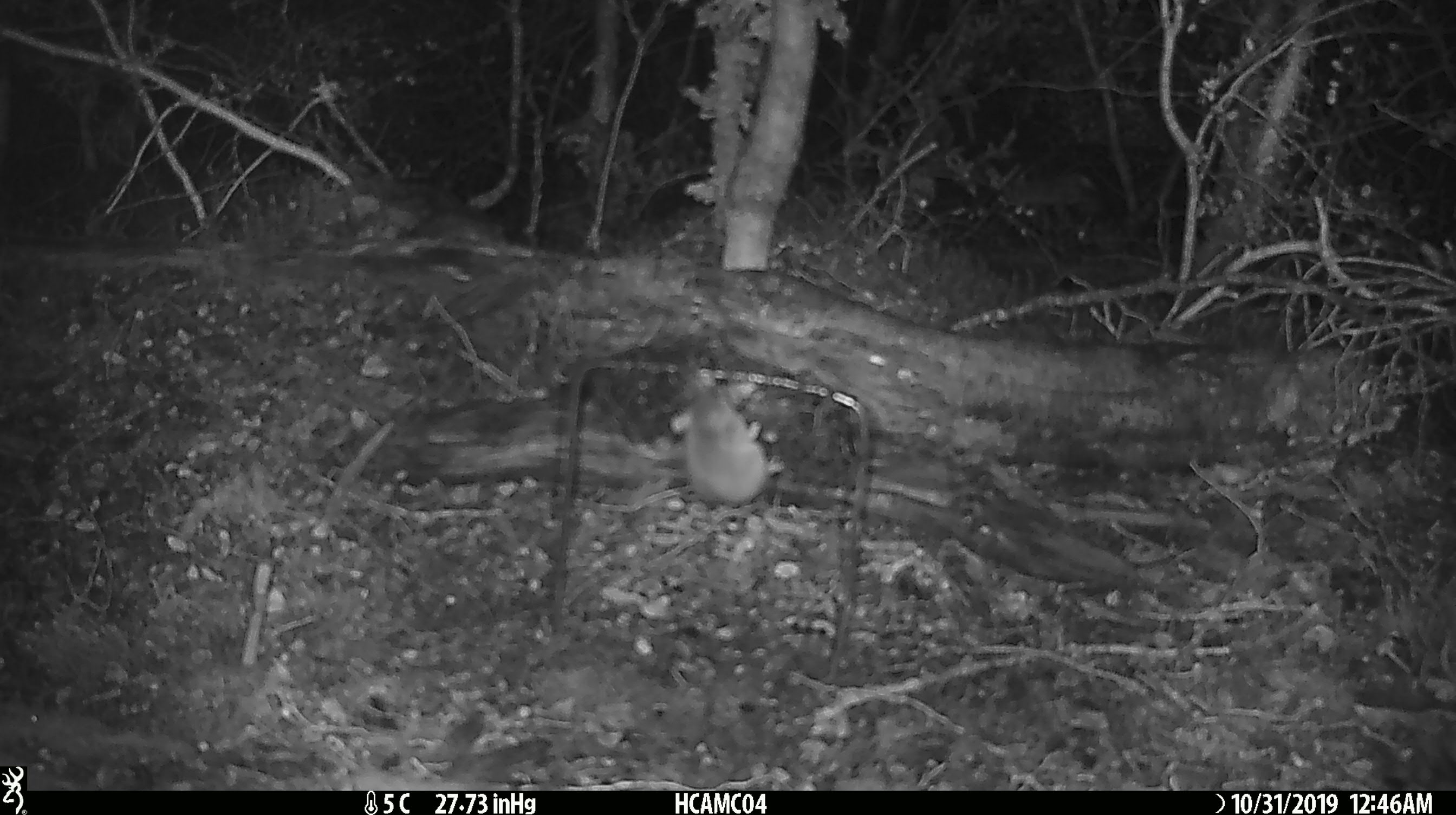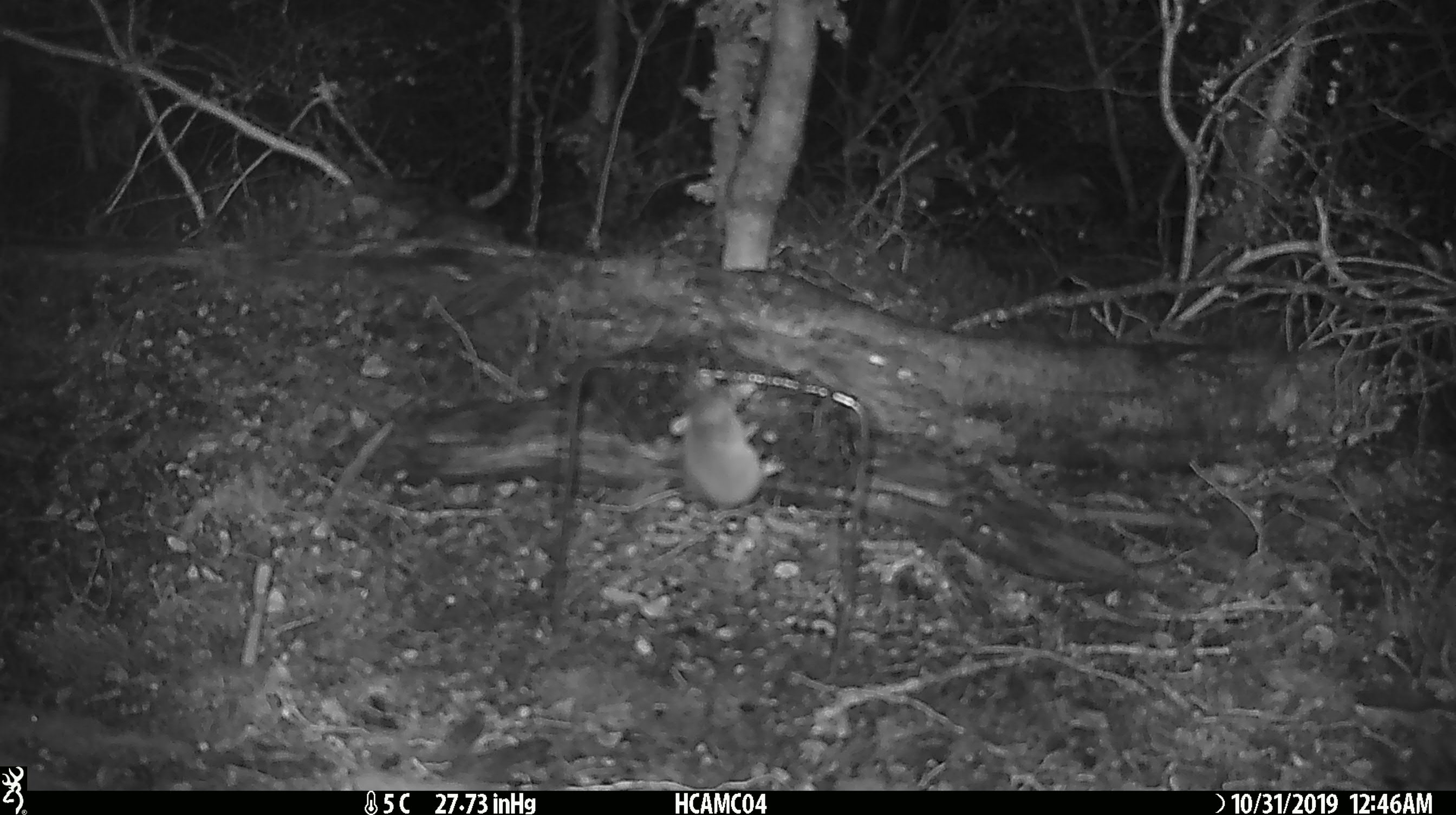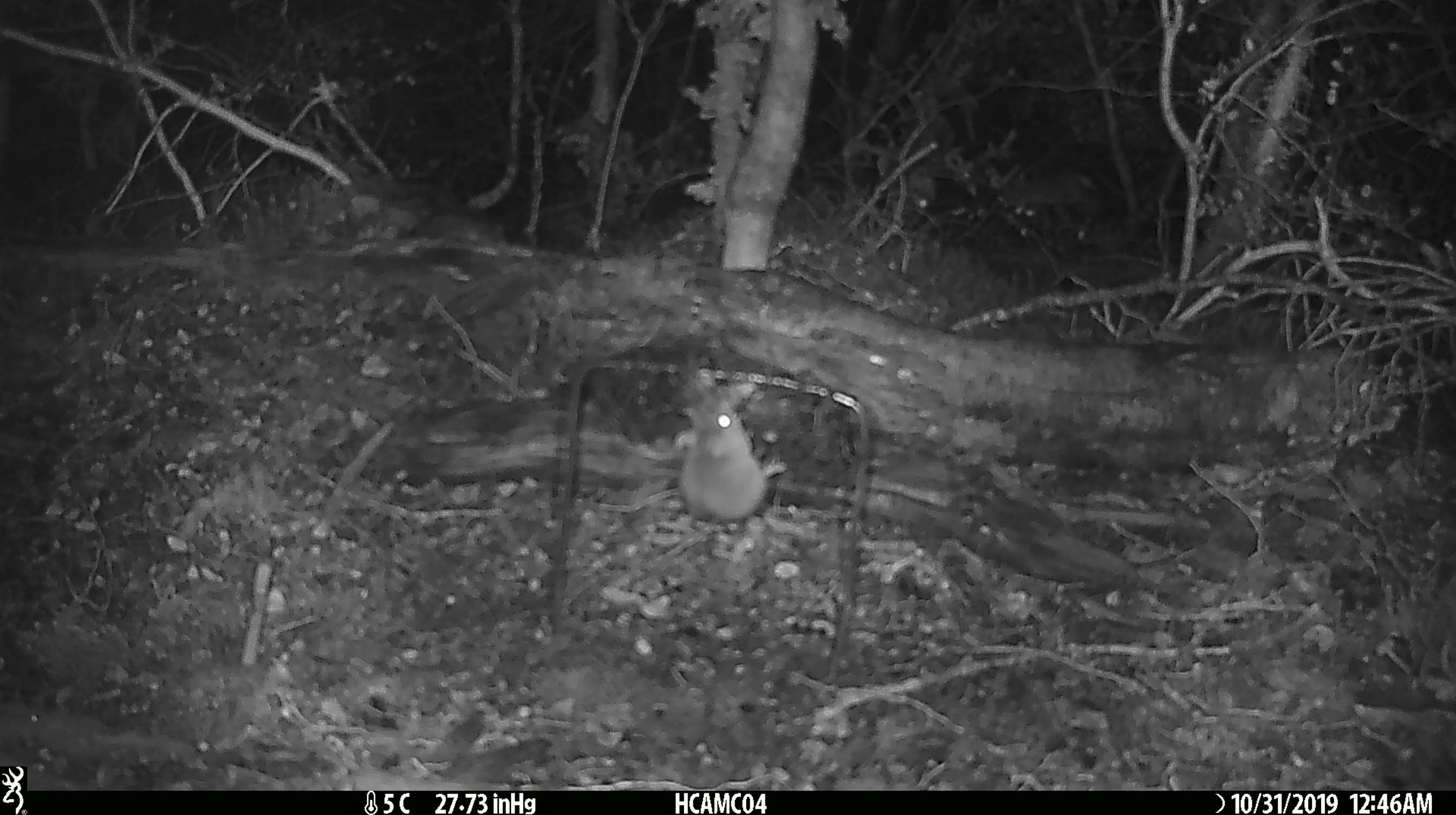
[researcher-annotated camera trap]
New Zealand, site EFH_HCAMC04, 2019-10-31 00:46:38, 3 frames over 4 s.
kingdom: Animalia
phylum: Chordata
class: Mammalia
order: Rodentia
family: Muridae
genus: Mus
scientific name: Mus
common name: mouse